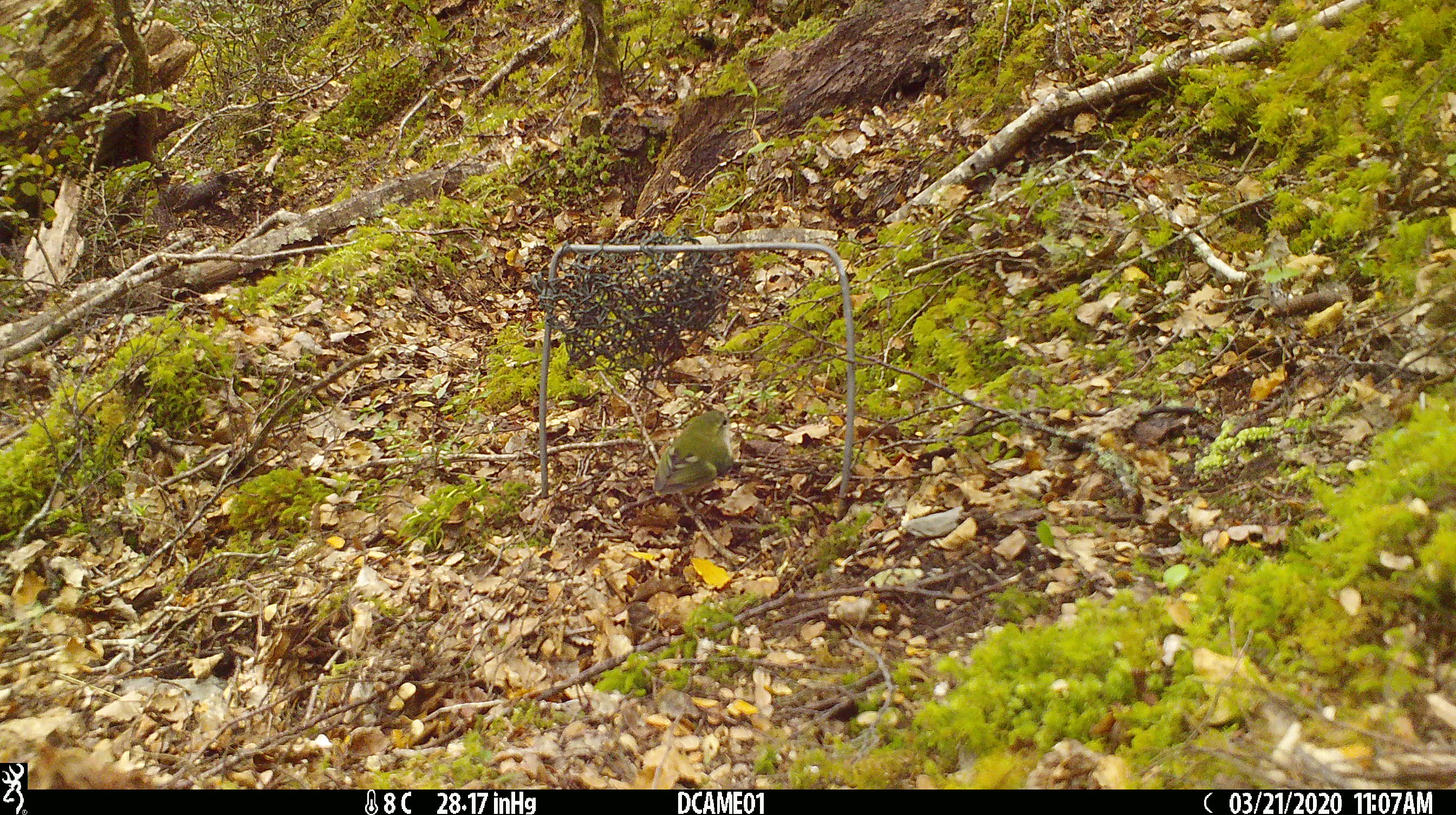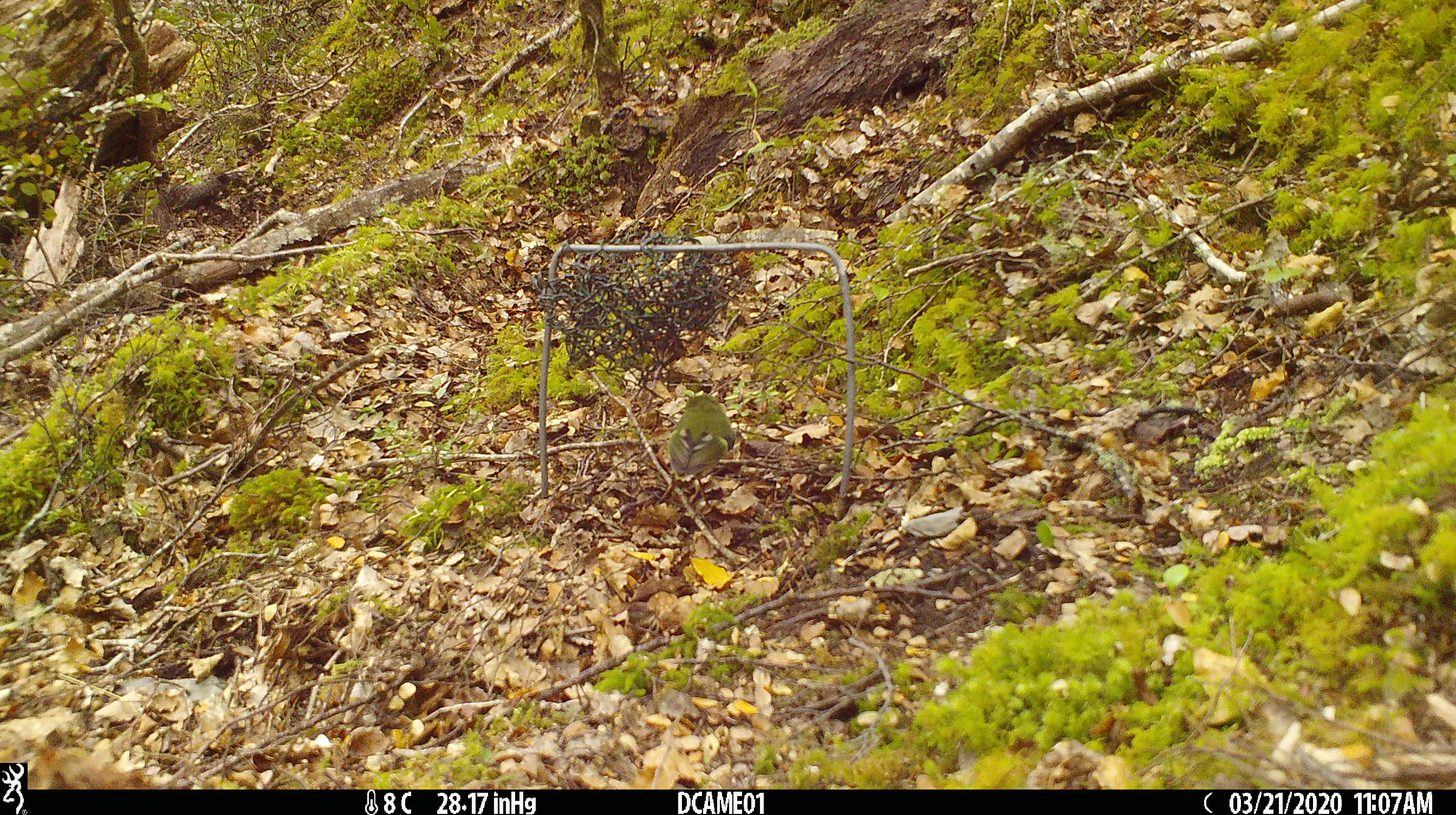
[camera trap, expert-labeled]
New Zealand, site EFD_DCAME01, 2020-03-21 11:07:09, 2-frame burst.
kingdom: Animalia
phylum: Chordata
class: Aves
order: Passeriformes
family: Acanthisittidae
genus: Acanthisitta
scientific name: Acanthisitta chloris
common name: rifleman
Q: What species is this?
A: Rifleman (Acanthisitta chloris).